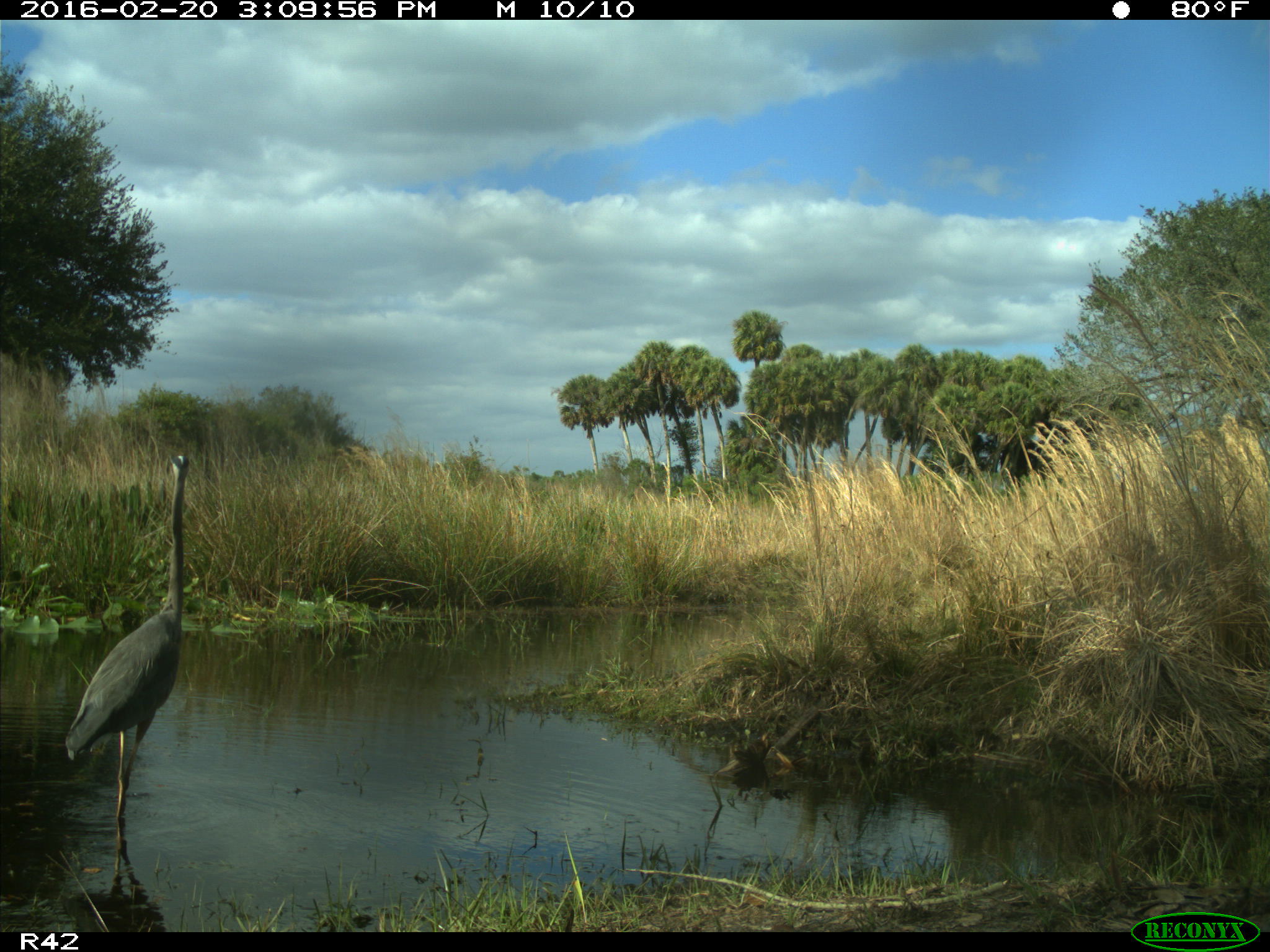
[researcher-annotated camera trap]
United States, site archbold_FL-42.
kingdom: Animalia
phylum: Chordata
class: Aves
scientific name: Aves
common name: birds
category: unidentified bird